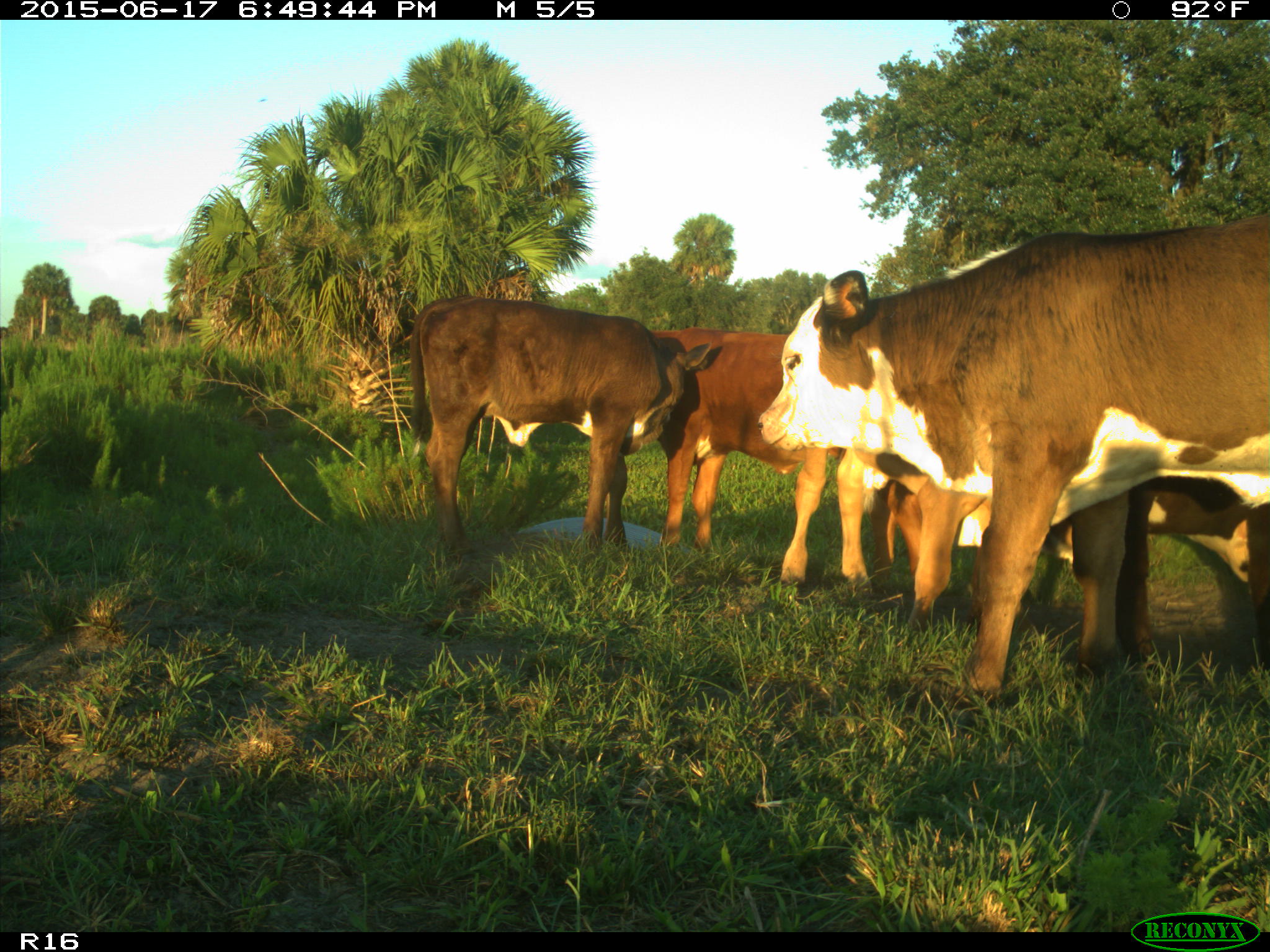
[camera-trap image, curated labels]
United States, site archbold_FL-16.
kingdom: Animalia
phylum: Chordata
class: Mammalia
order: Artiodactyla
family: Bovidae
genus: Bos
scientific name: Bos taurus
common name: domestic cow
Bos taurus (domestic cow).